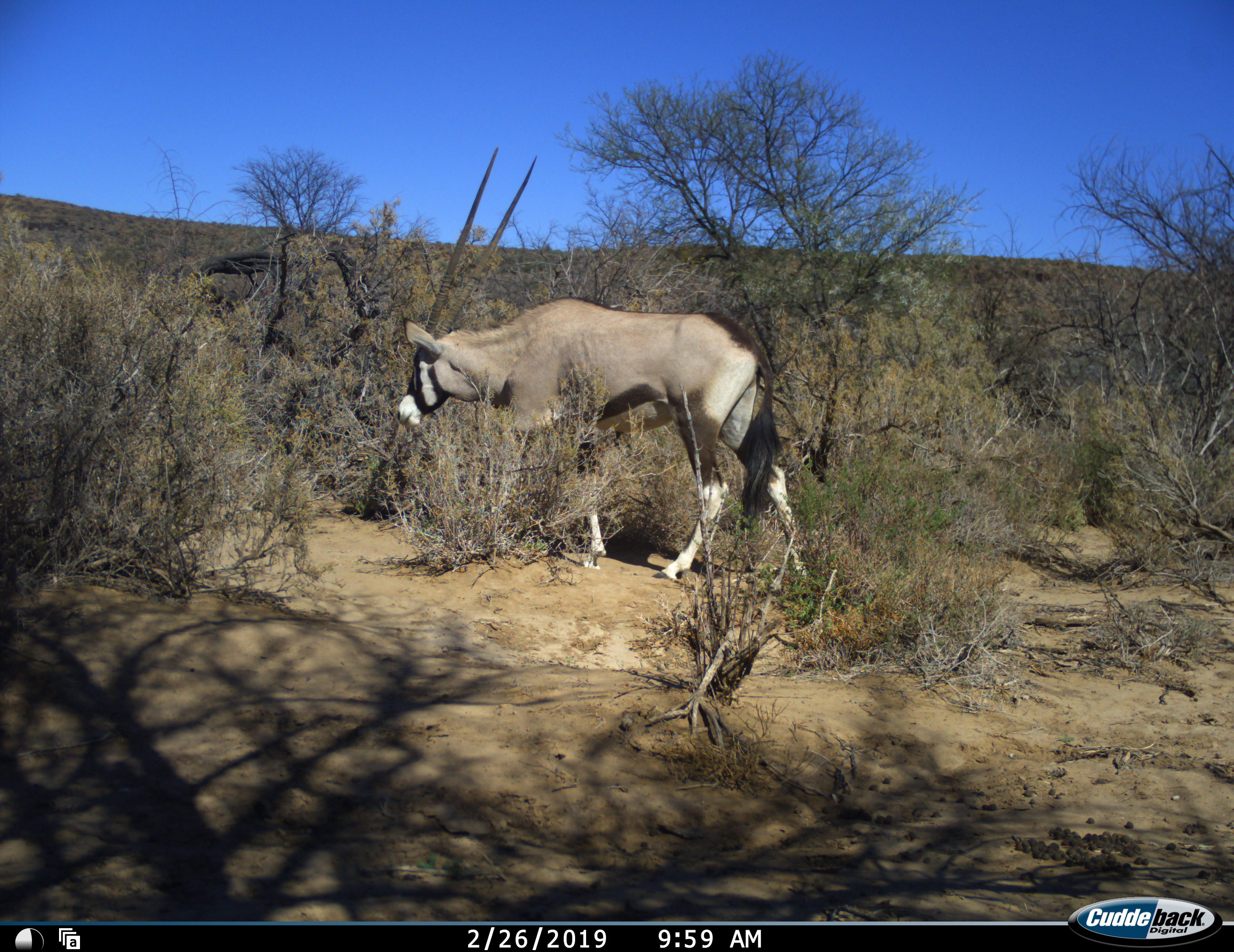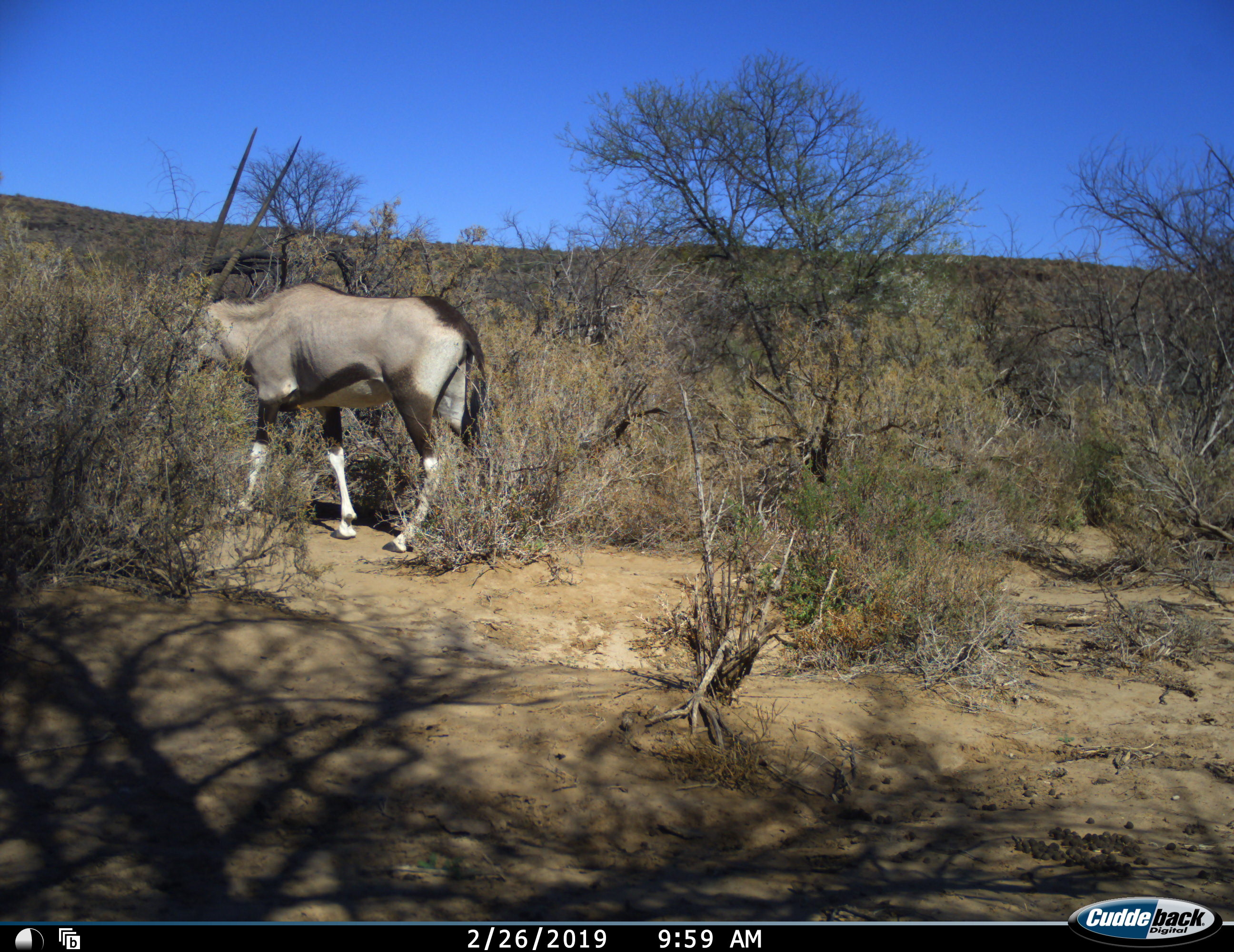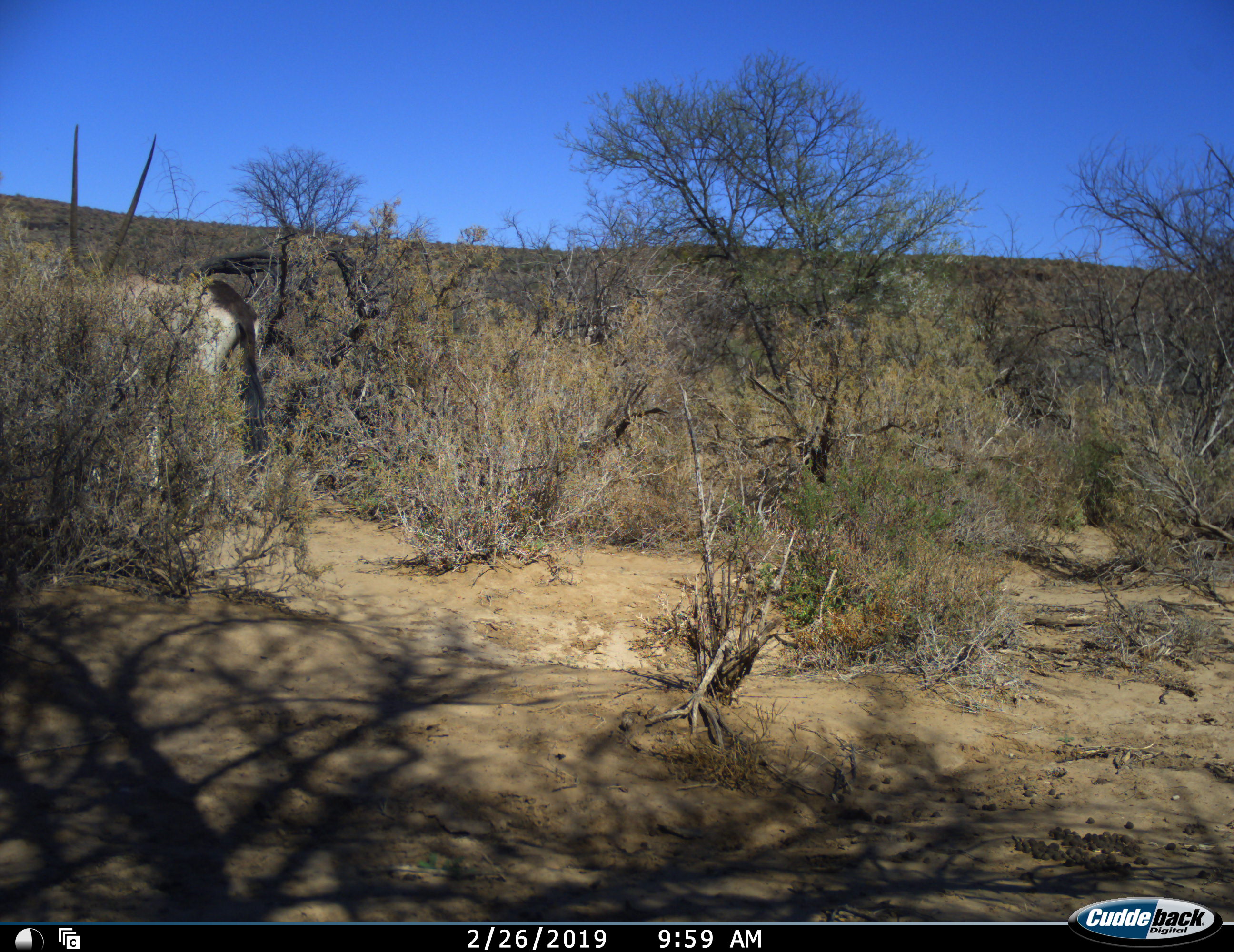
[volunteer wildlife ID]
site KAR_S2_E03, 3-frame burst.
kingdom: Animalia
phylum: Chordata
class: Mammalia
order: Artiodactyla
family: Bovidae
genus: Oryx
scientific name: Oryx gazella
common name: gemsbok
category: oryx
Oryx (gemsbok) (Oryx gazella), count 1. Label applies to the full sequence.